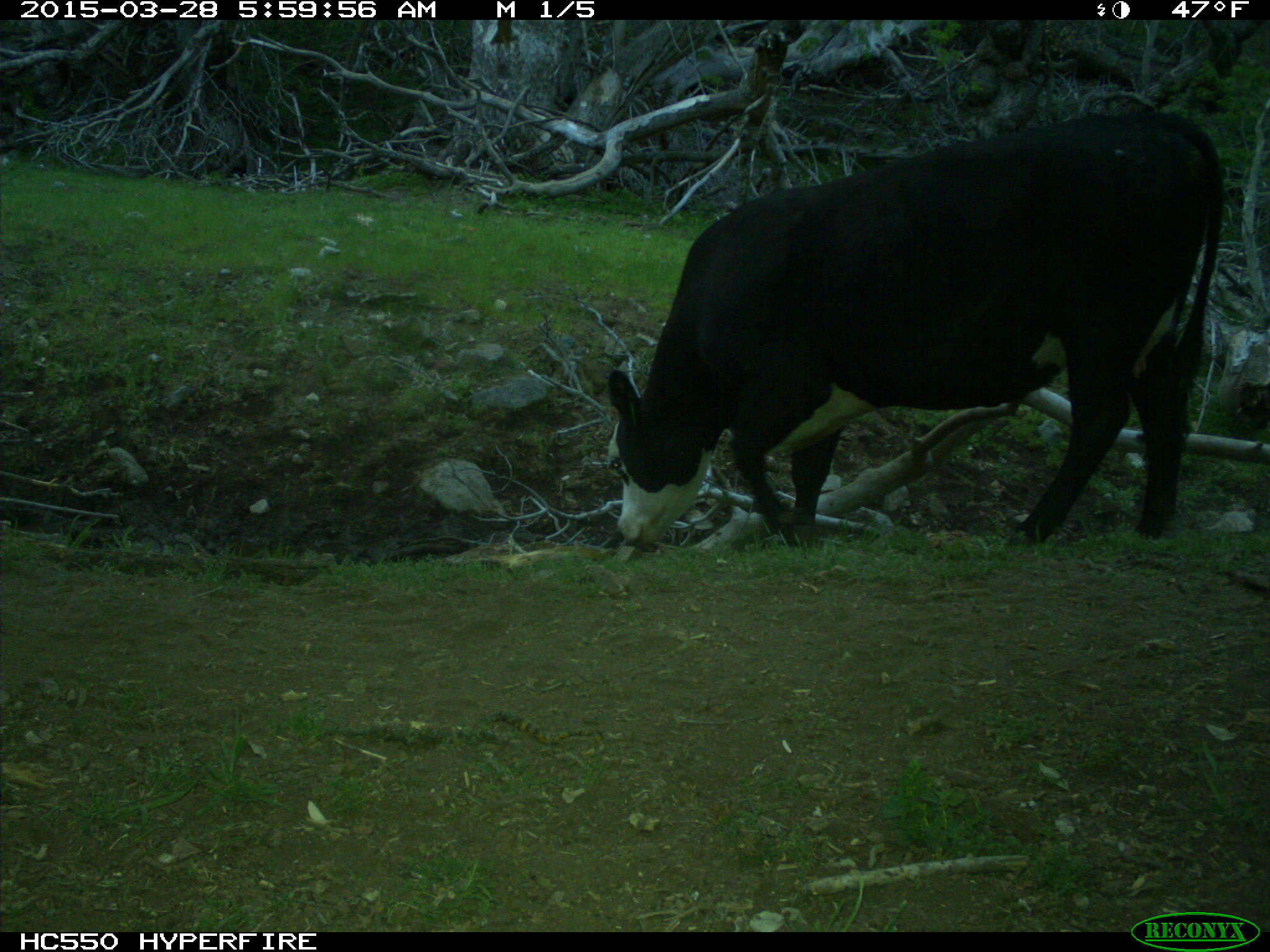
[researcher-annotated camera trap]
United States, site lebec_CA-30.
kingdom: Animalia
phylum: Chordata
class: Mammalia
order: Artiodactyla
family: Bovidae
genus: Bos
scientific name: Bos taurus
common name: domestic cow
Bos taurus (domestic cow).